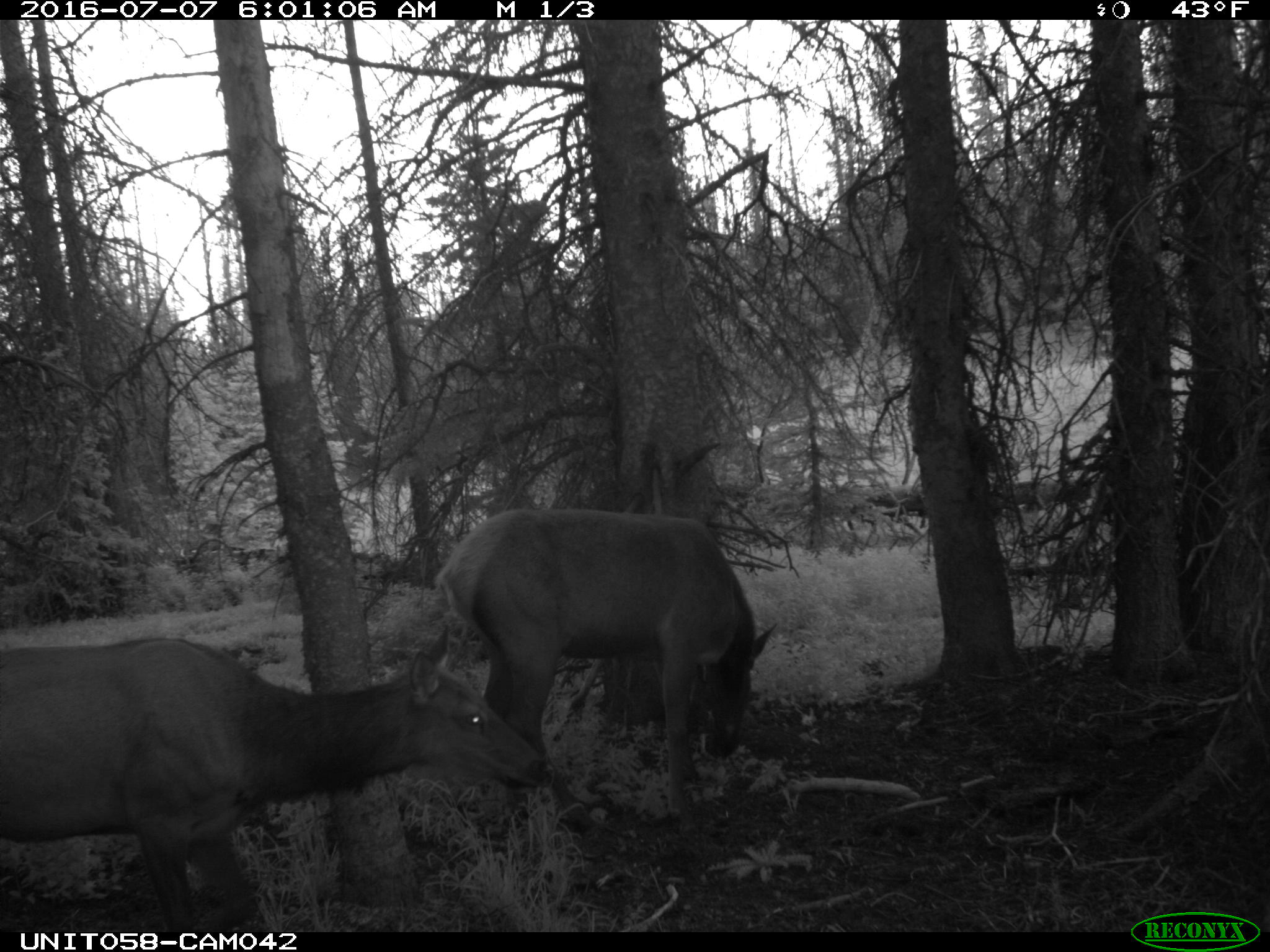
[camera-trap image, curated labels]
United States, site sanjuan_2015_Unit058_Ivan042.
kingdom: Animalia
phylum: Chordata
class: Mammalia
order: Artiodactyla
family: Cervidae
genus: Cervus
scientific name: Cervus elaphus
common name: red deer